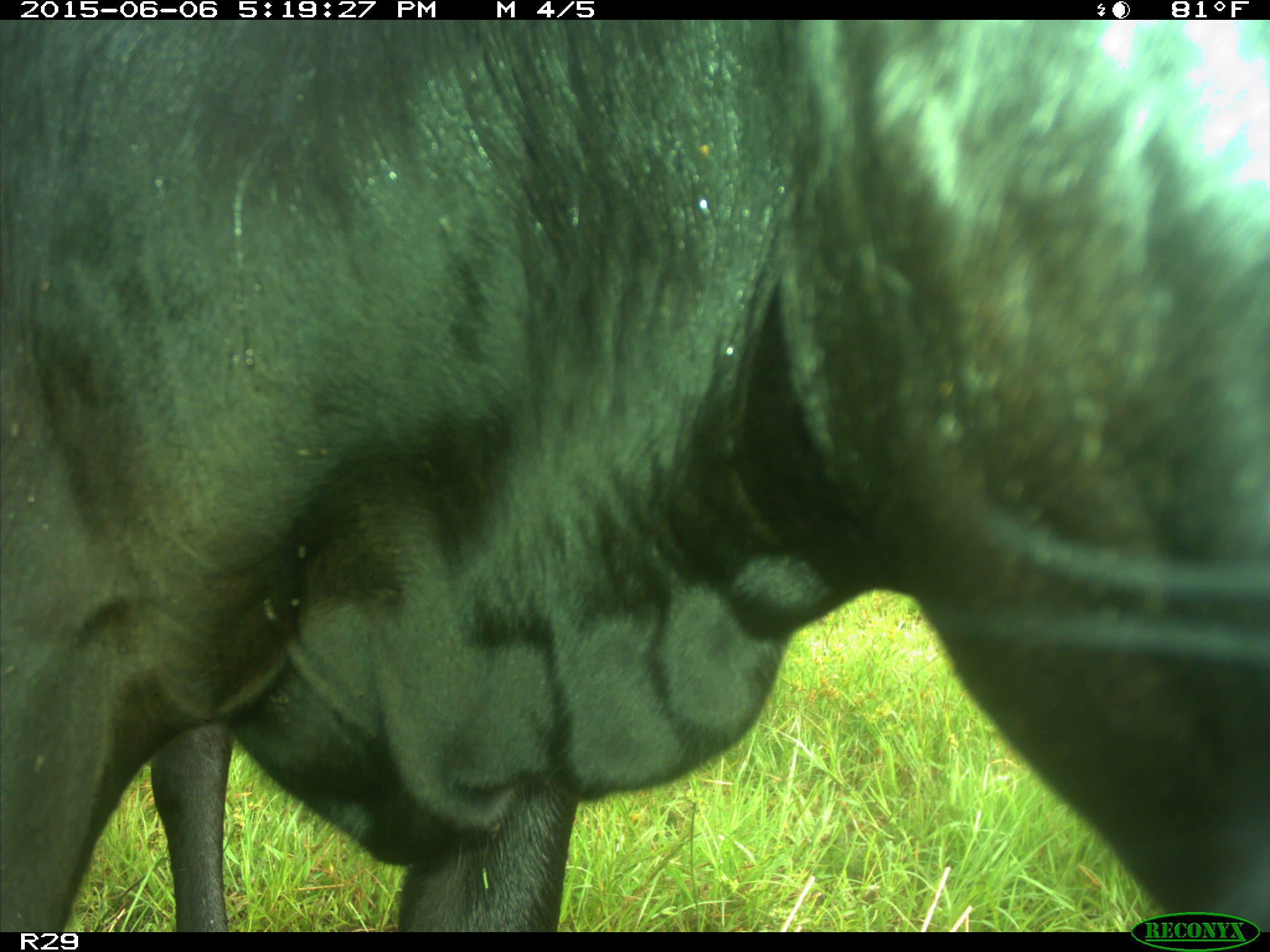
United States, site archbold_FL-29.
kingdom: Animalia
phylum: Chordata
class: Mammalia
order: Artiodactyla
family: Bovidae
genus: Bos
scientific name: Bos taurus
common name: domestic cow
Bos taurus (domestic cow).